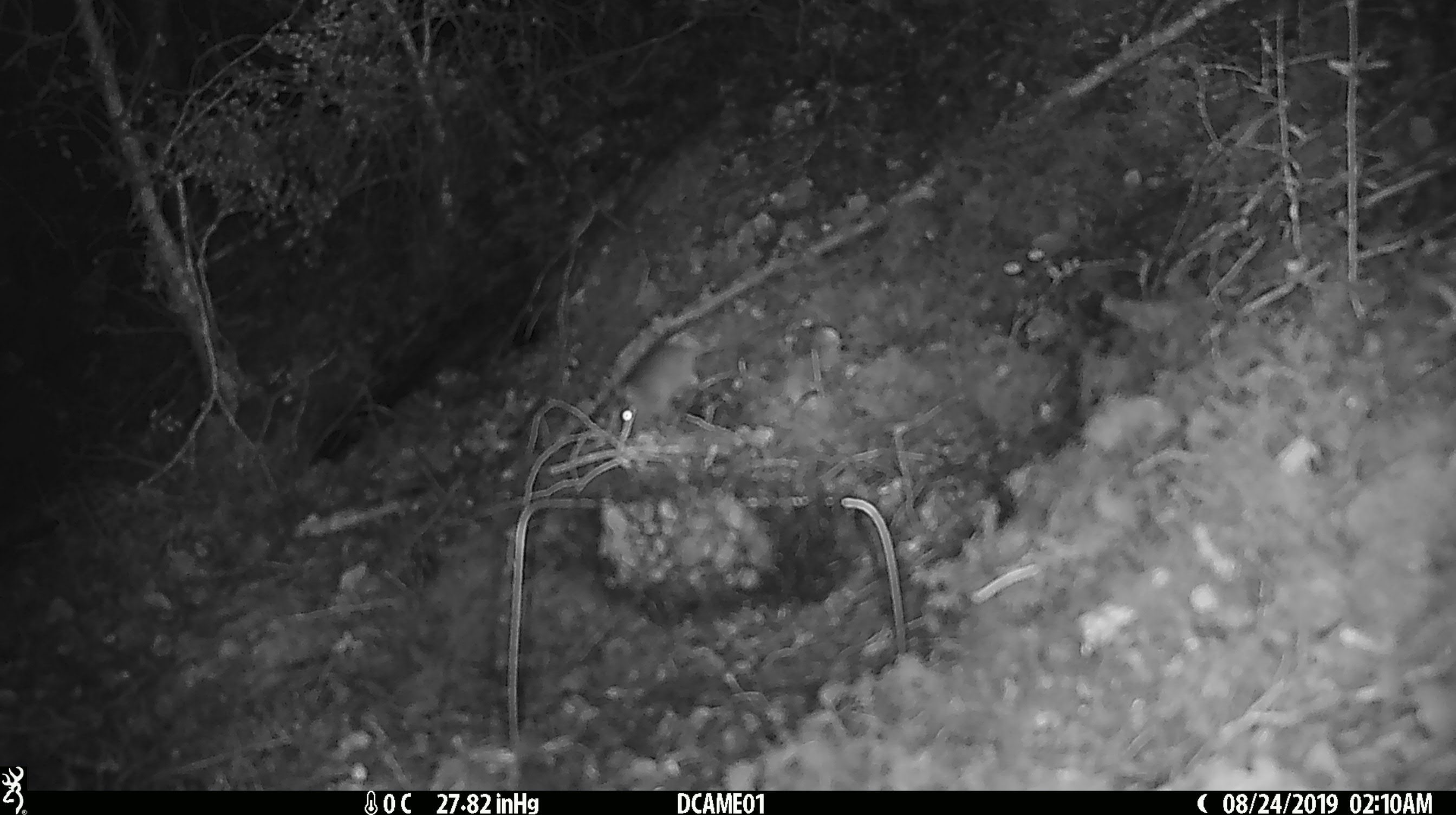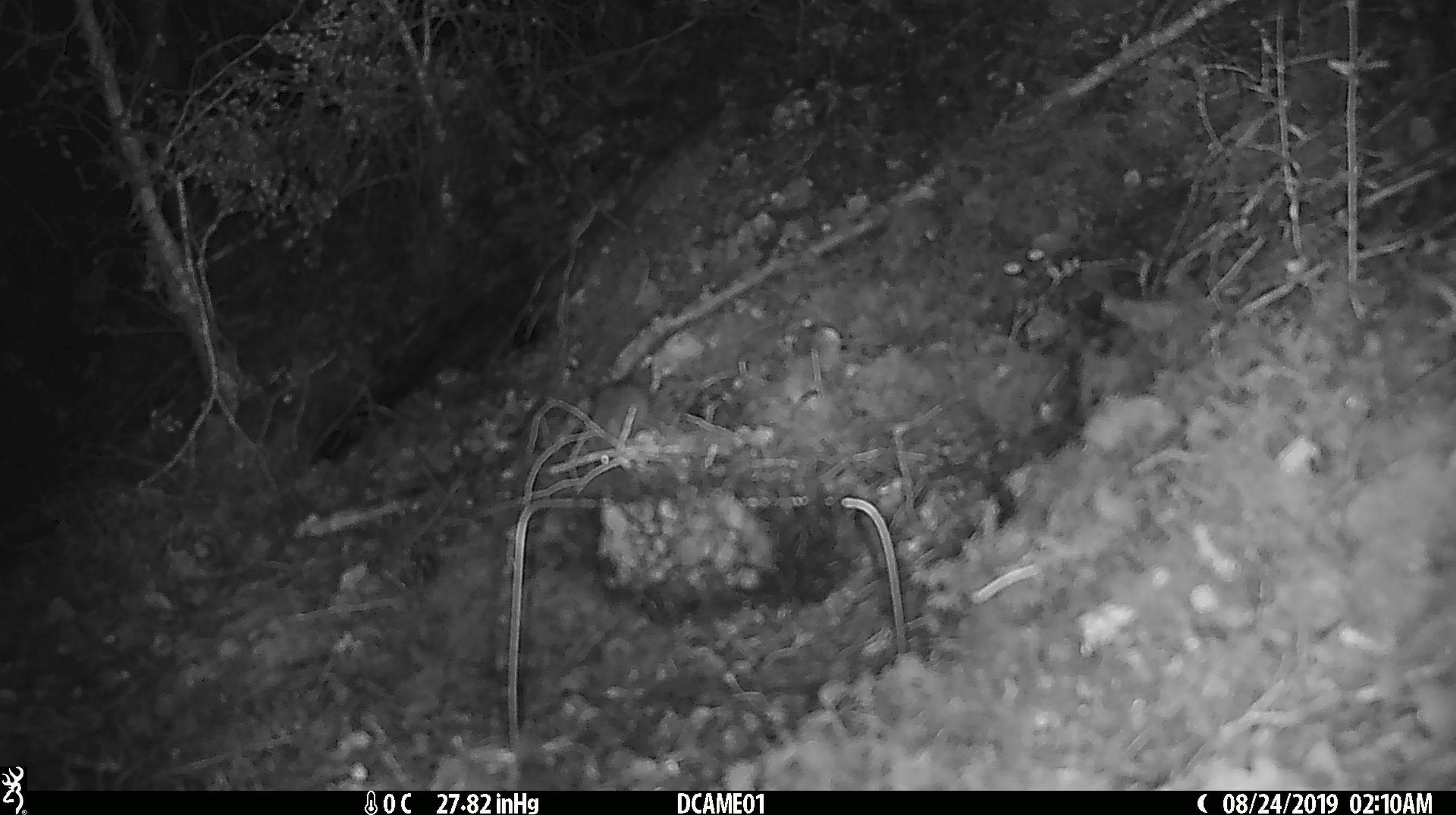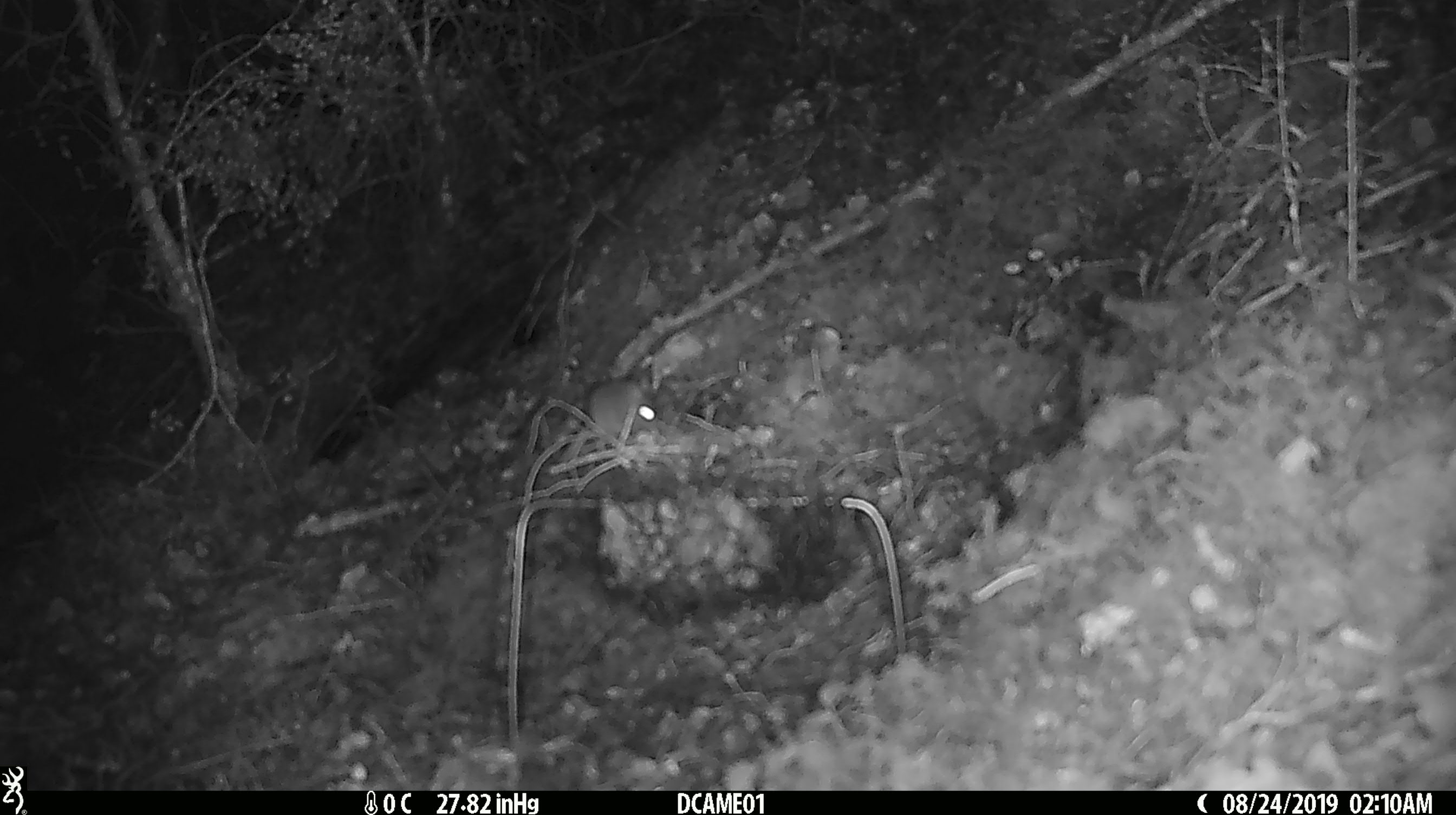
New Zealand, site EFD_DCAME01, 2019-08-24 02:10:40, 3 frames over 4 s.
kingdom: Animalia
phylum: Chordata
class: Mammalia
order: Rodentia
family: Muridae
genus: Mus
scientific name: Mus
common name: mouse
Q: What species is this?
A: Mouse (Mus).